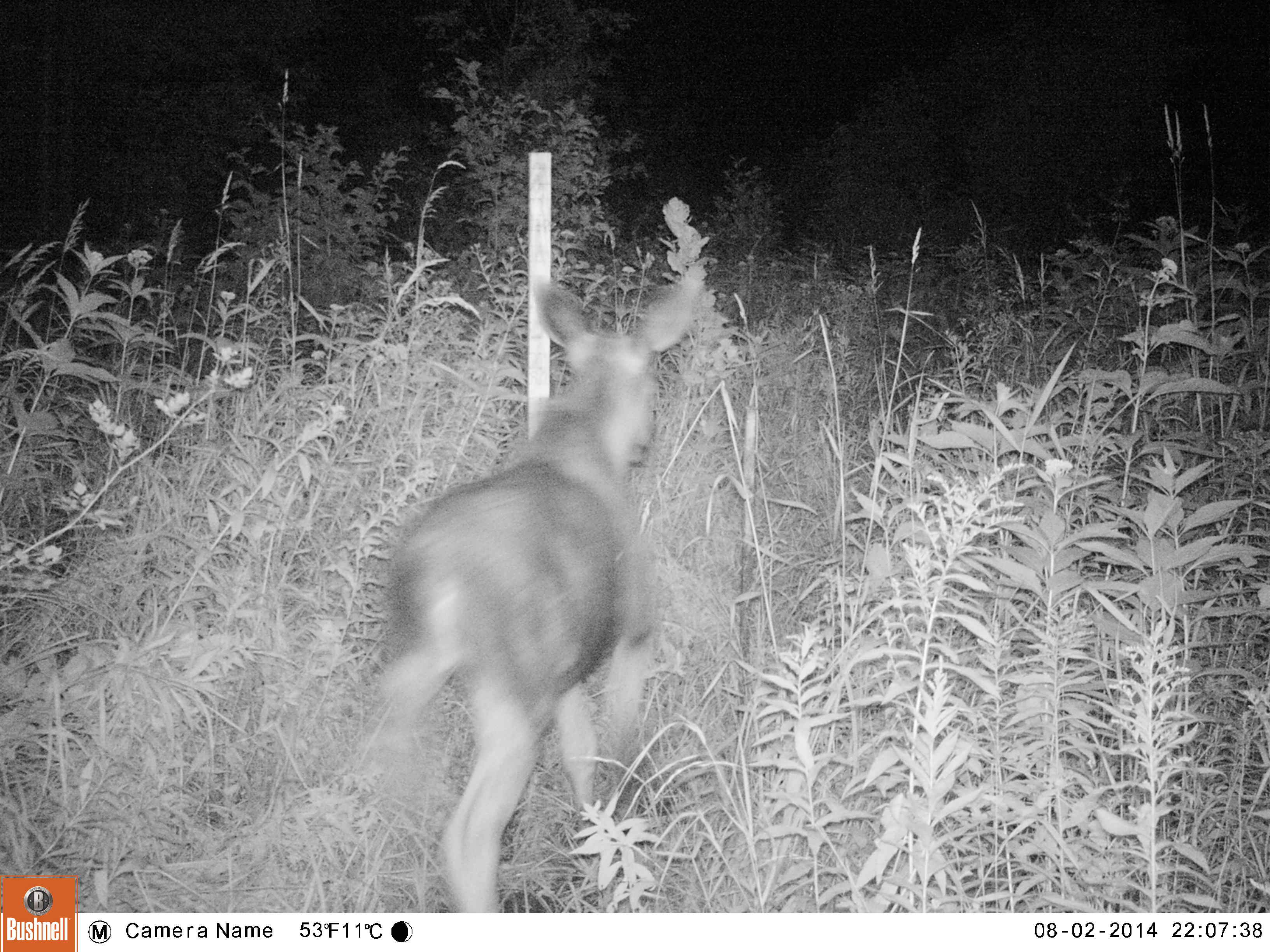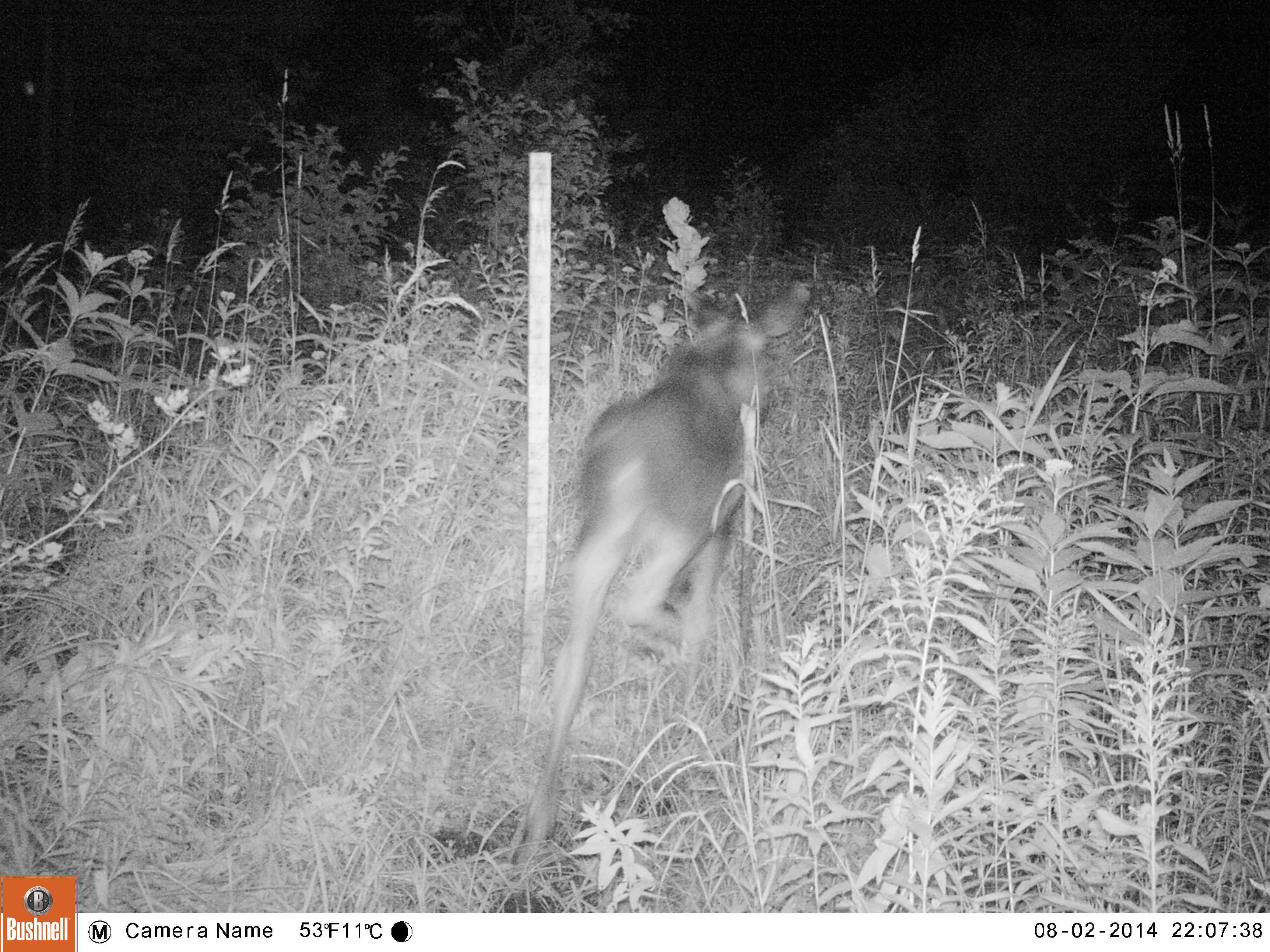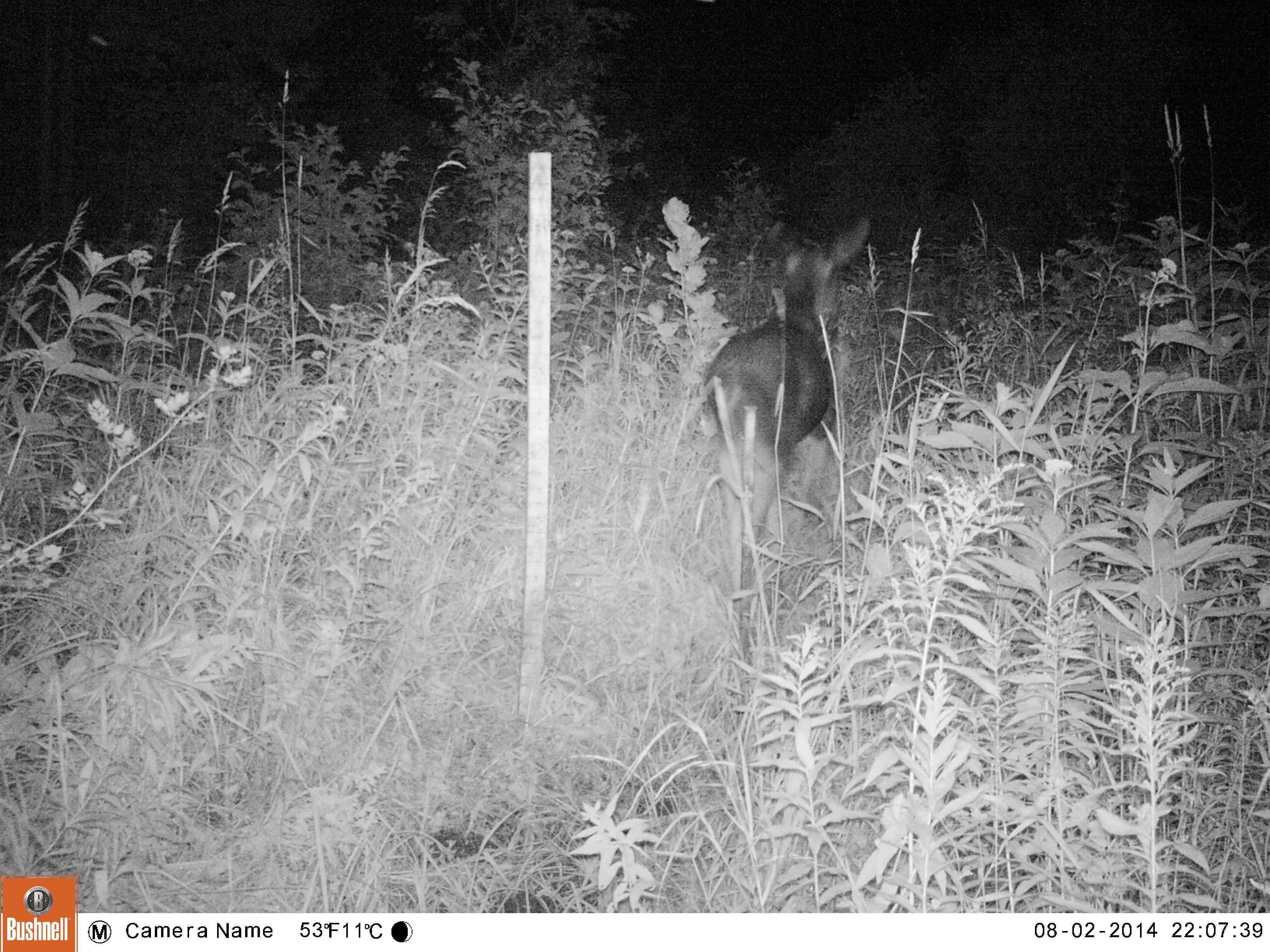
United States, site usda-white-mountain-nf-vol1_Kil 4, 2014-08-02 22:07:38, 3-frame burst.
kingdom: Animalia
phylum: Chordata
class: Mammalia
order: Artiodactyla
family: Cervidae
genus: Alces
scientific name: Alces alces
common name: moose